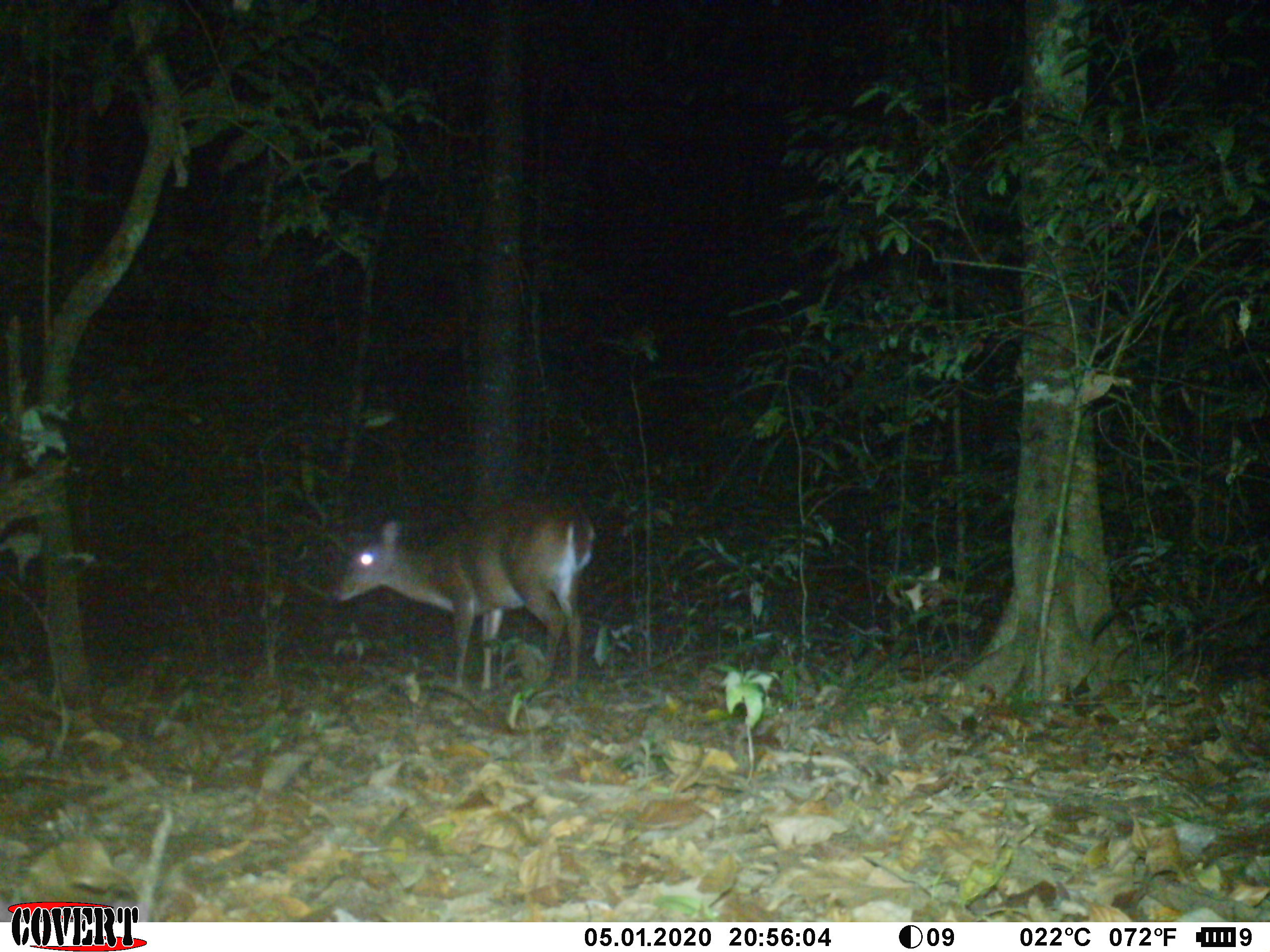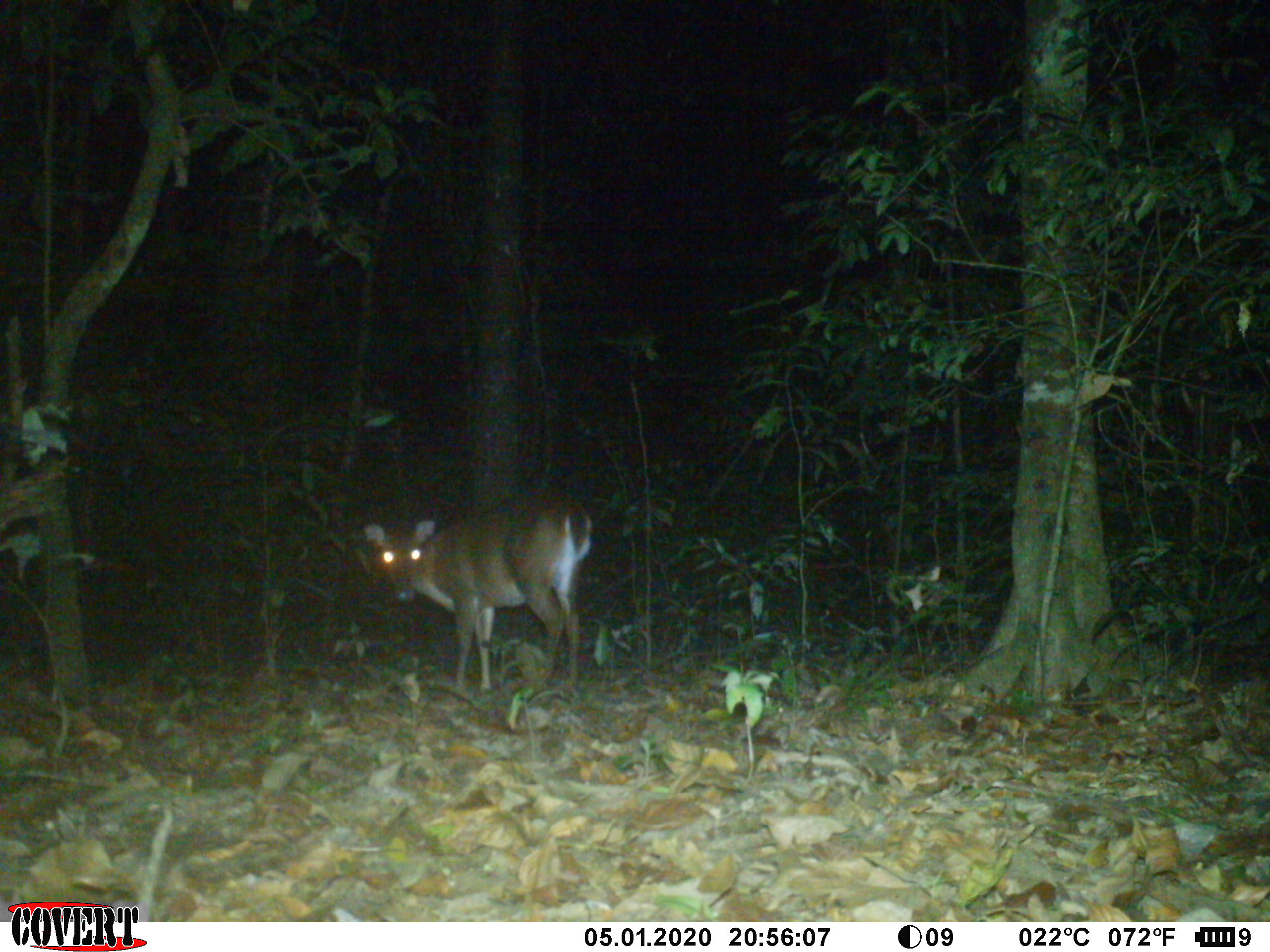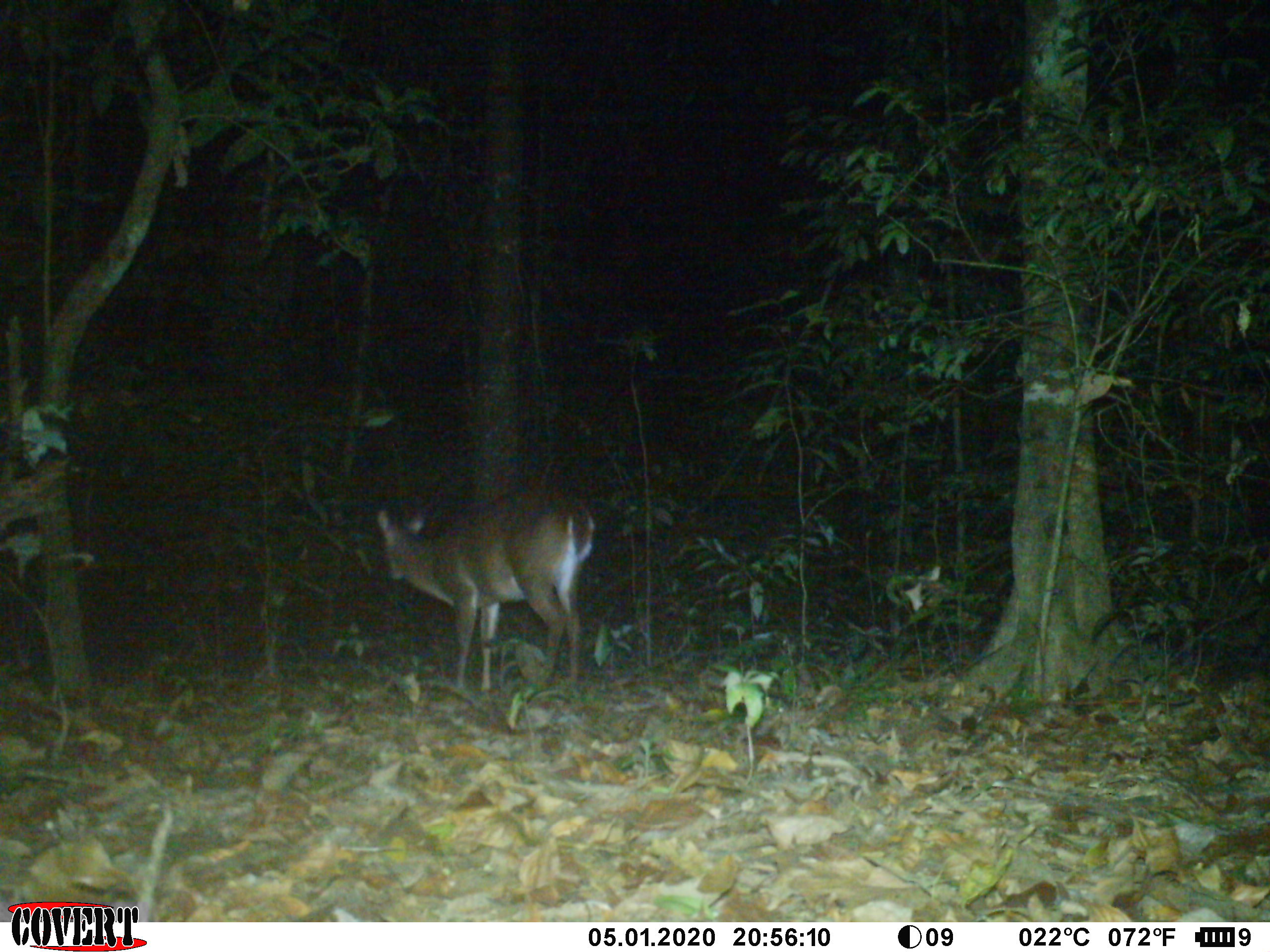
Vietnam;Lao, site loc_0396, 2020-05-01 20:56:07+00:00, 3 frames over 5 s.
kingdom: Animalia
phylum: Chordata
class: Mammalia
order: Artiodactyla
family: Cervidae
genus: Muntiacus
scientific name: Muntiacus vuquangensis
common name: large-antlered muntjac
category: large antlered muntjac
Large antlered muntjac (large-antlered muntjac) (Muntiacus vuquangensis). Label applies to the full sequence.